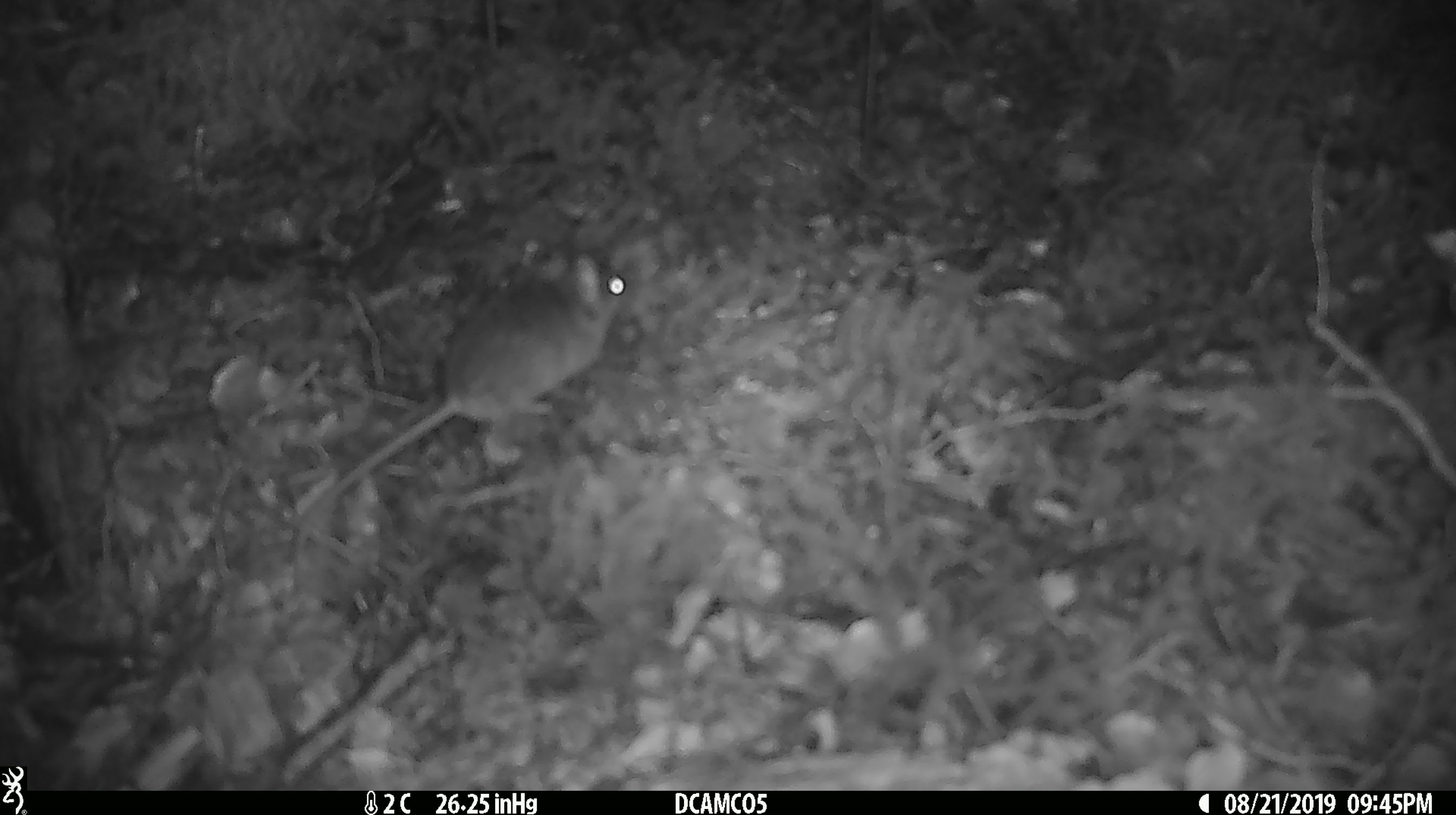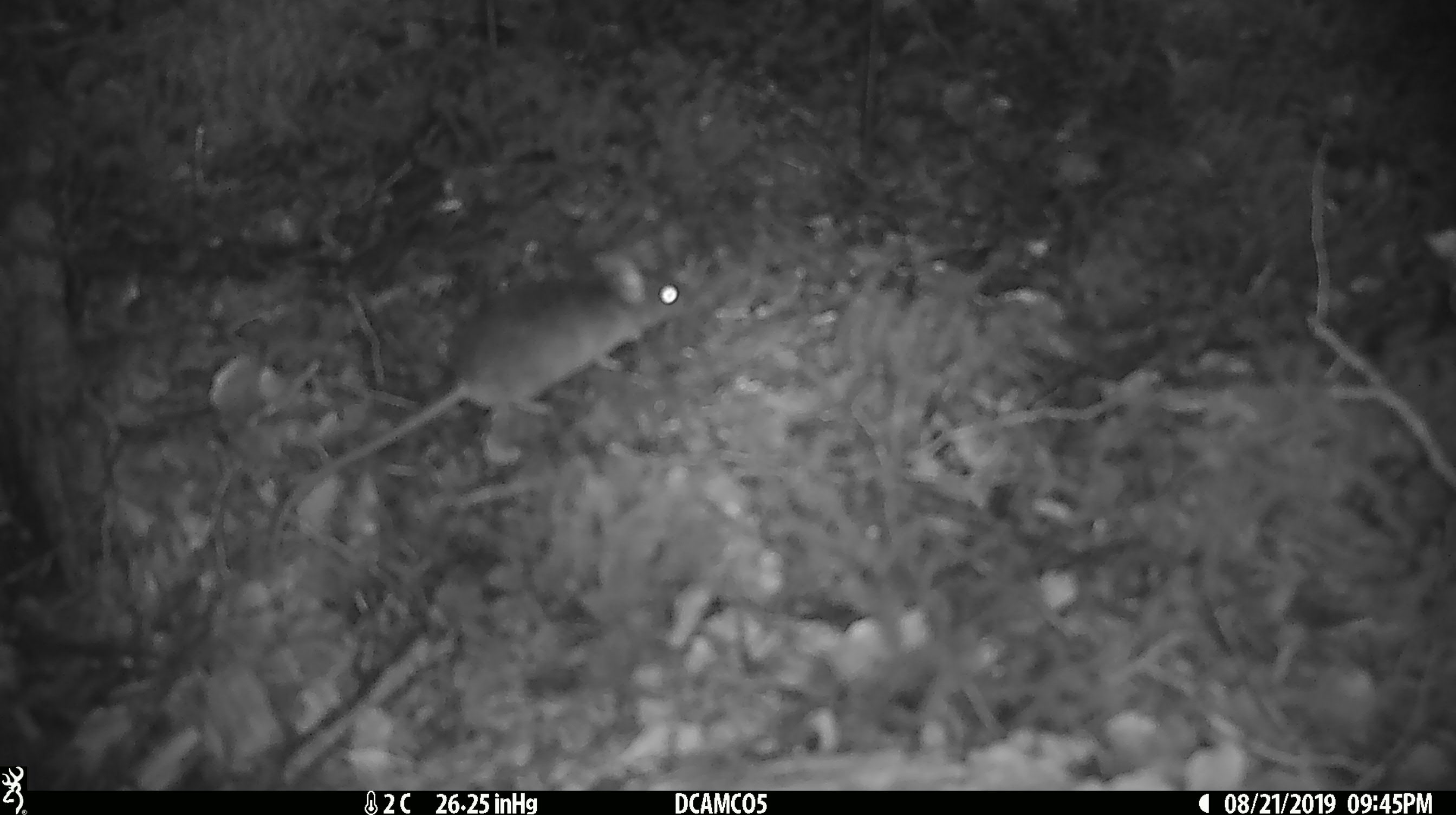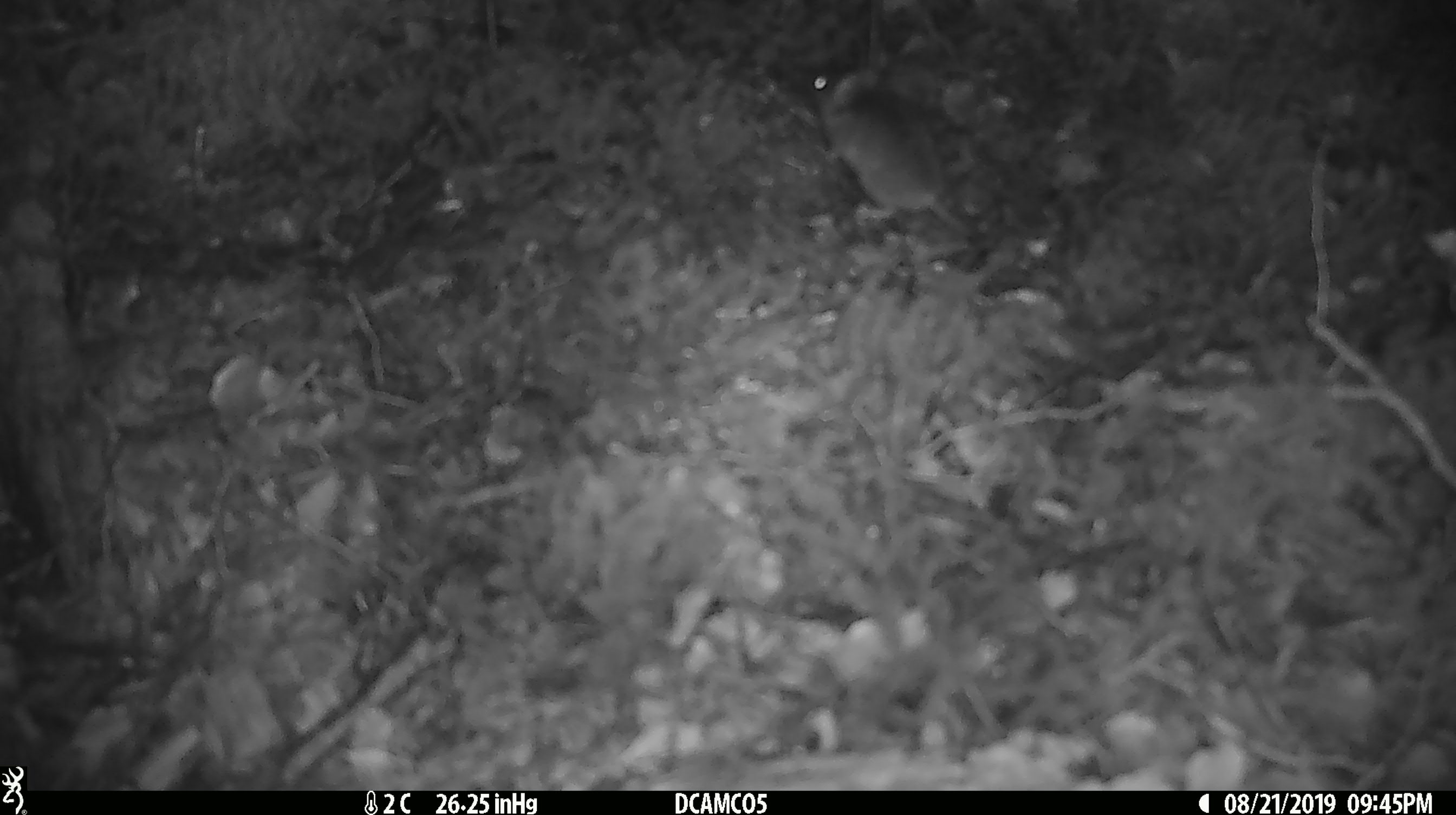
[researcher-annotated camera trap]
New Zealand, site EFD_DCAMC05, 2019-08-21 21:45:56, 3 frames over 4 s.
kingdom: Animalia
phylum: Chordata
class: Mammalia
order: Rodentia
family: Muridae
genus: Mus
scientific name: Mus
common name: mouse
Mouse (Mus).